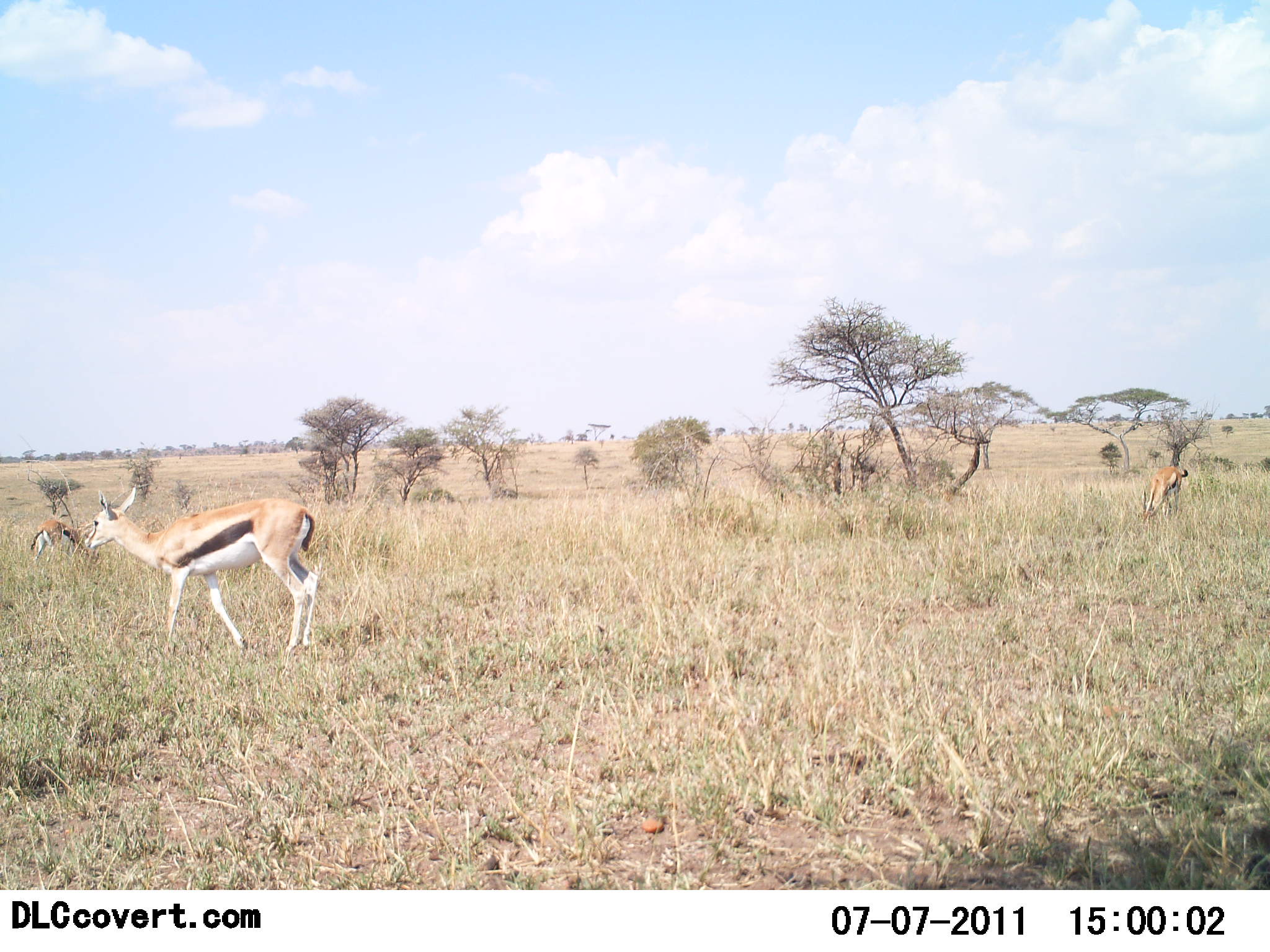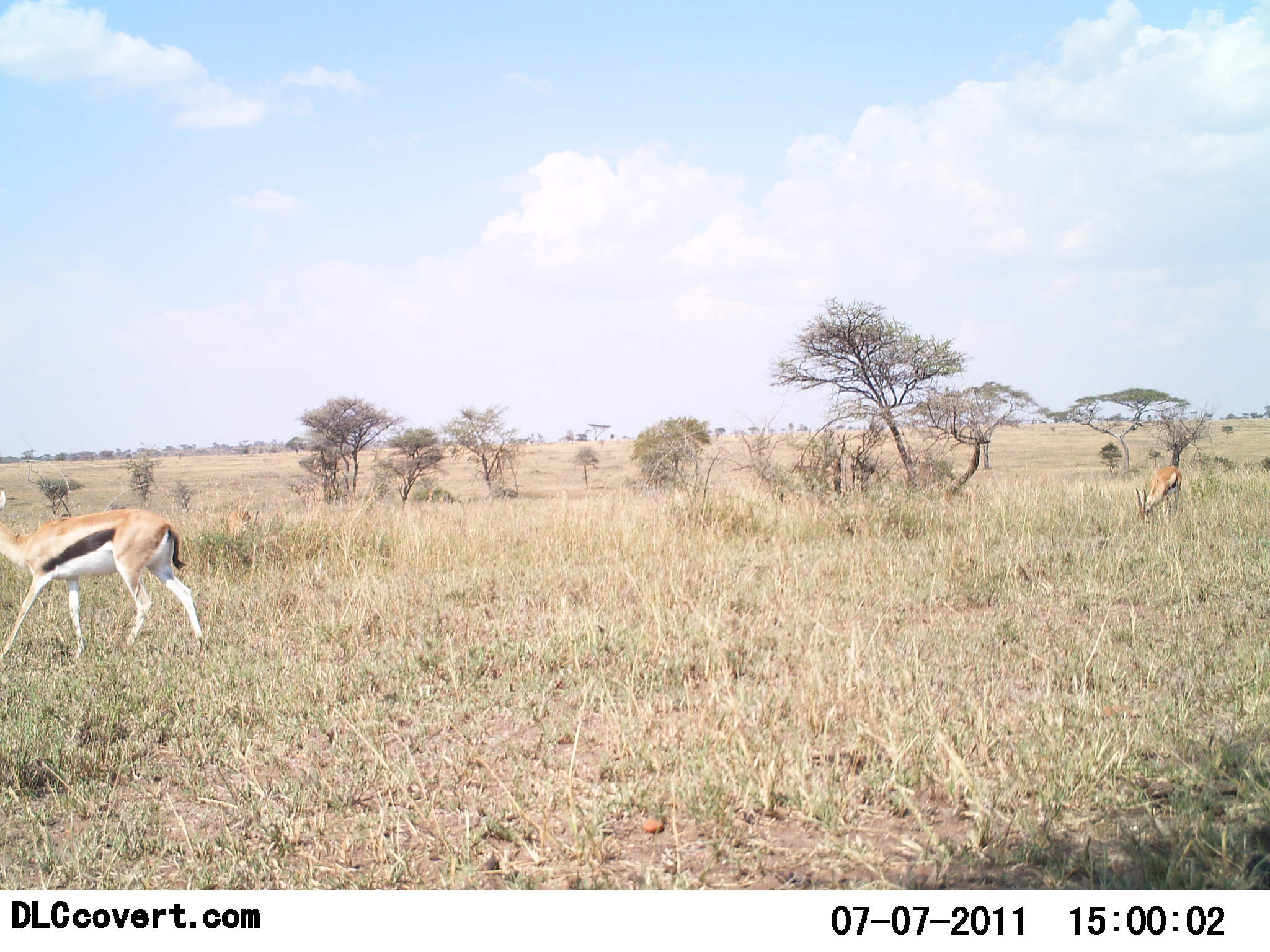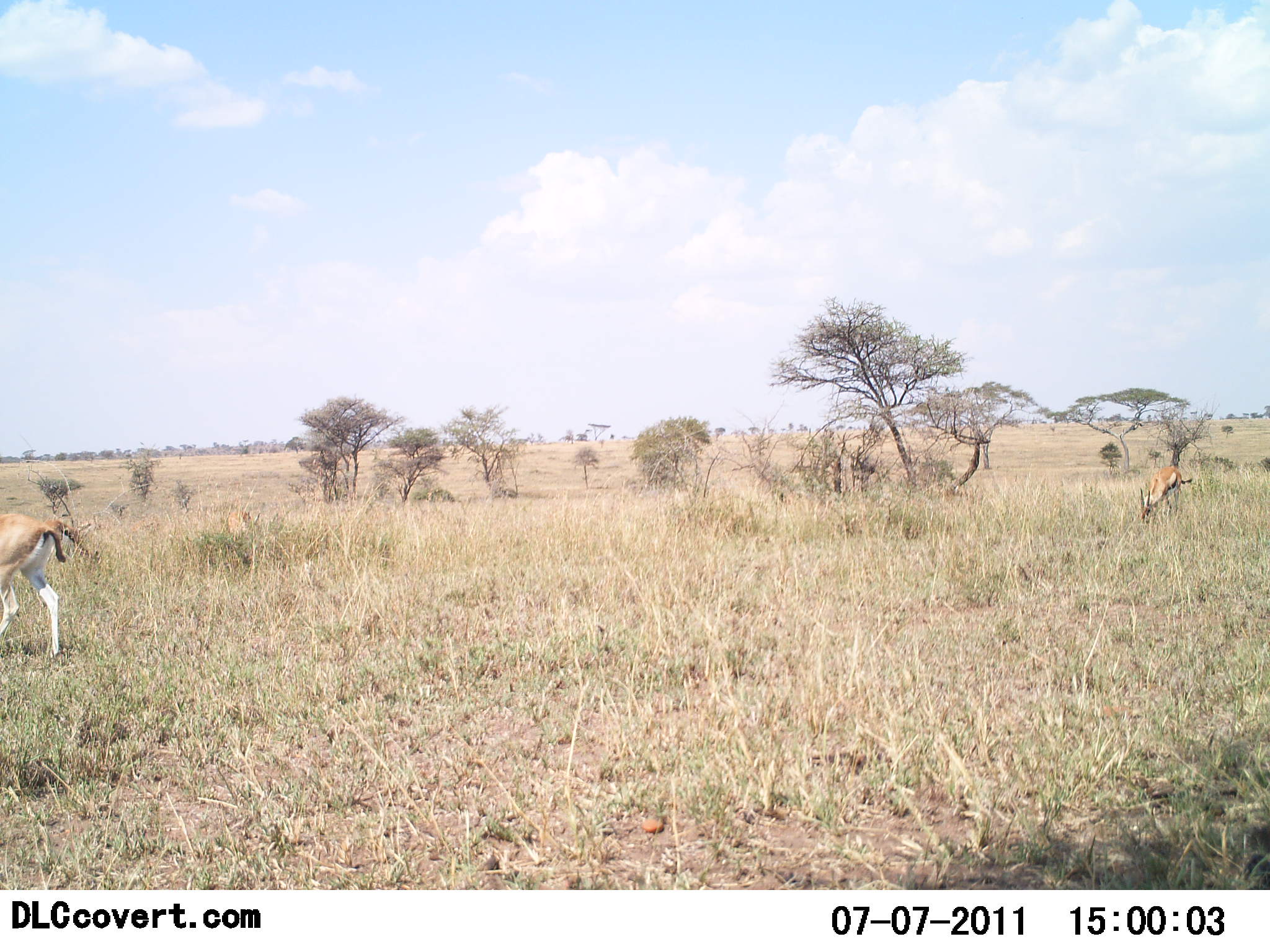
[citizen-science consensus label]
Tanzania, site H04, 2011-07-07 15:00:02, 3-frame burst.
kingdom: Animalia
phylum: Chordata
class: Mammalia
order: Artiodactyla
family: Bovidae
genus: Eudorcas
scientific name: Eudorcas thomsonii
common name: thomson's gazelle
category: gazellethomsons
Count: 3.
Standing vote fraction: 20%.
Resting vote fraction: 0%.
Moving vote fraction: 90%.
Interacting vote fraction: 0%.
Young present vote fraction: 0%.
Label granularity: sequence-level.